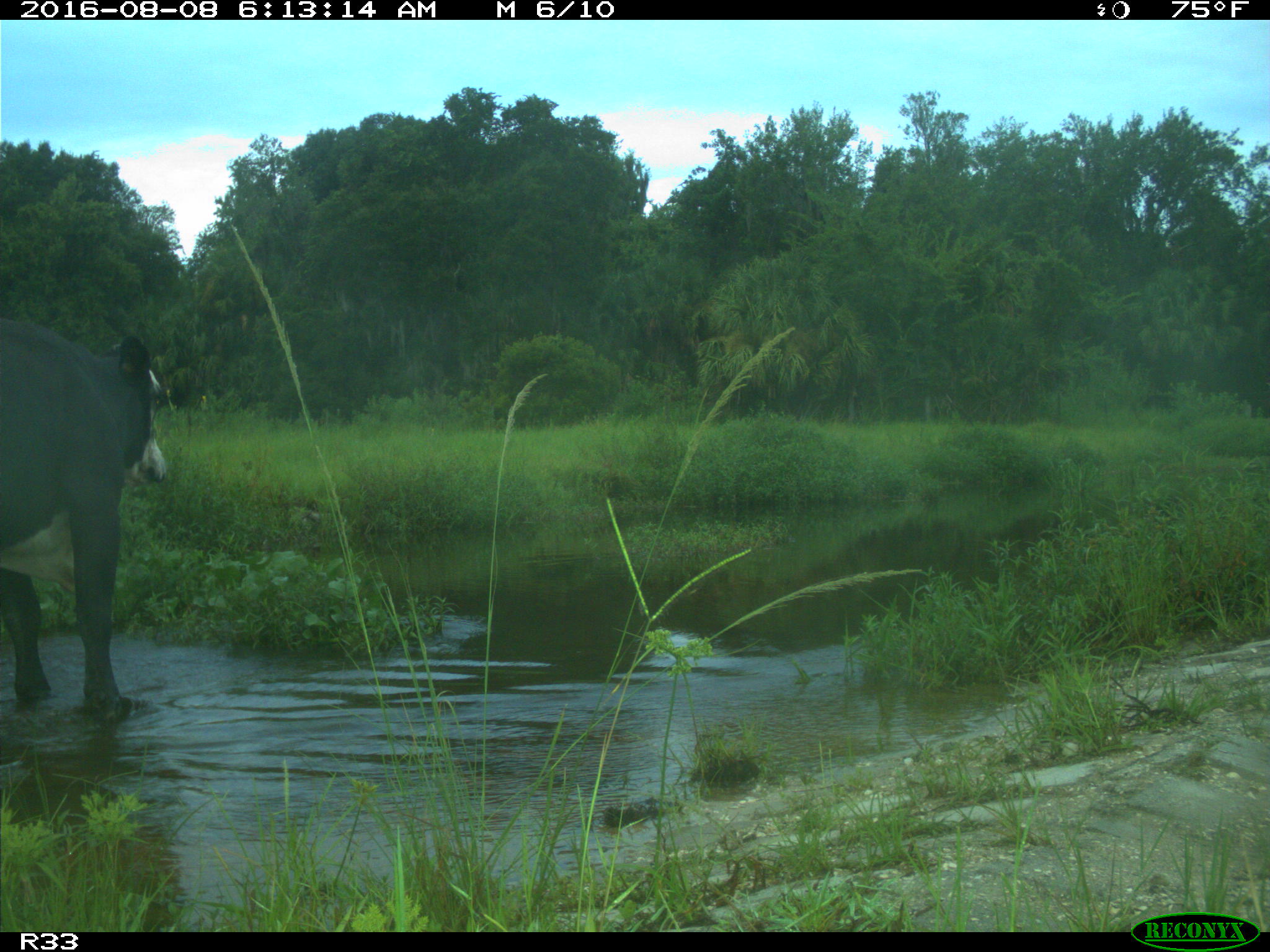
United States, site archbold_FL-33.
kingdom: Animalia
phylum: Chordata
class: Mammalia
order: Artiodactyla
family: Bovidae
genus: Bos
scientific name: Bos taurus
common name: domestic cow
Bos taurus (domestic cow).